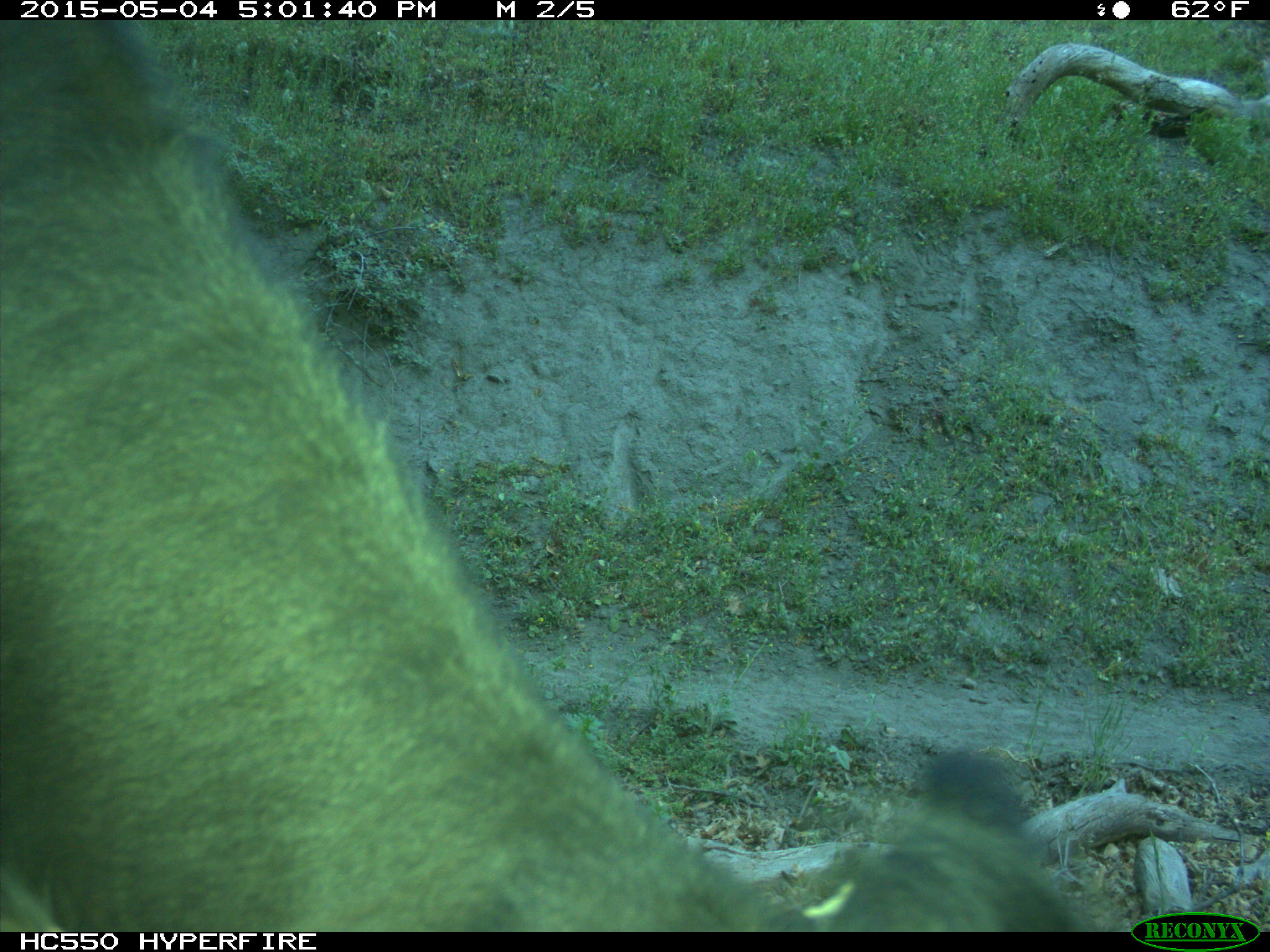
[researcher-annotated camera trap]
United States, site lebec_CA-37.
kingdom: Animalia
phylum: Chordata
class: Mammalia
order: Artiodactyla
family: Bovidae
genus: Bos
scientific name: Bos taurus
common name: domestic cow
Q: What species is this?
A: Bos taurus (domestic cow).